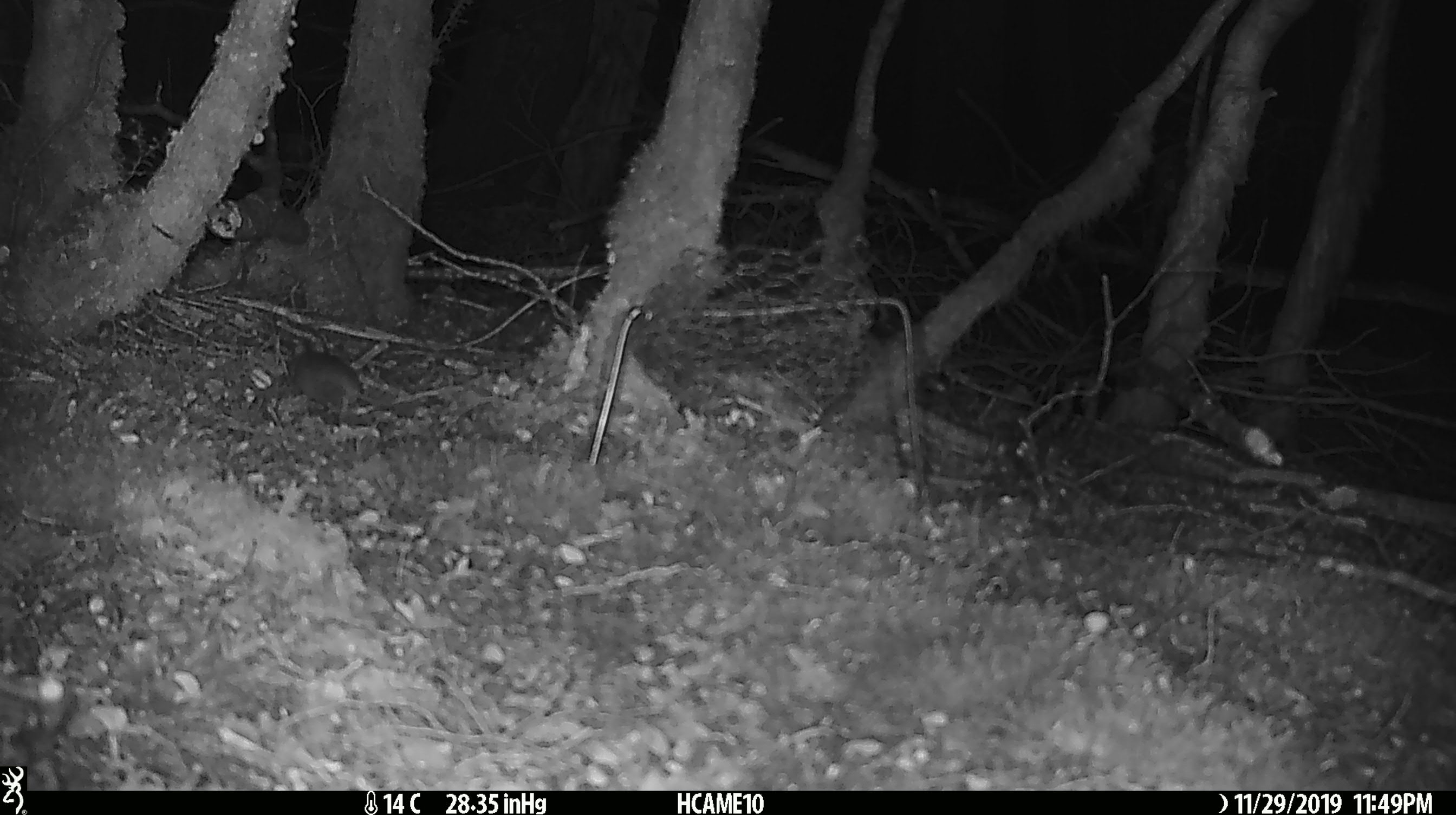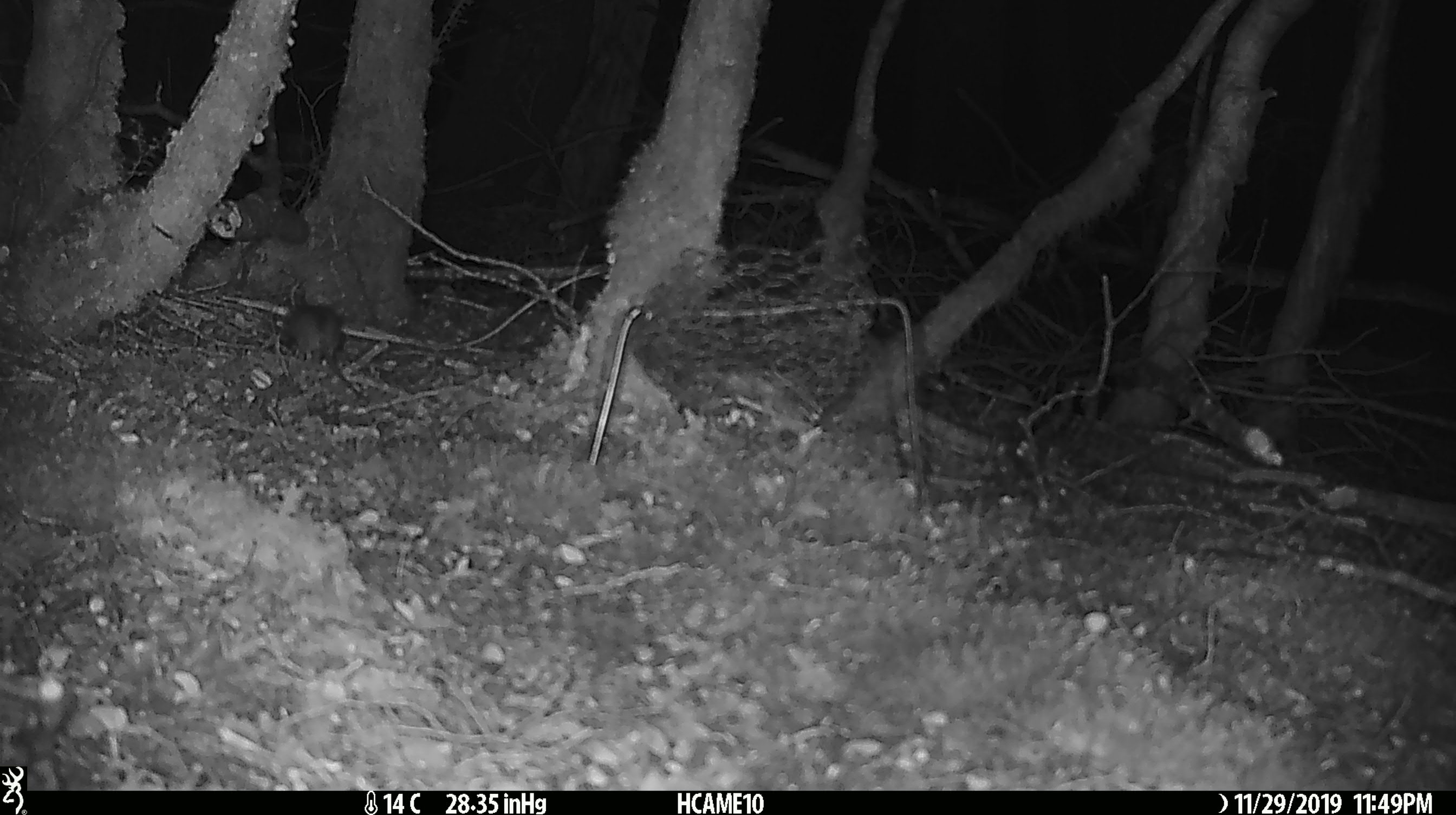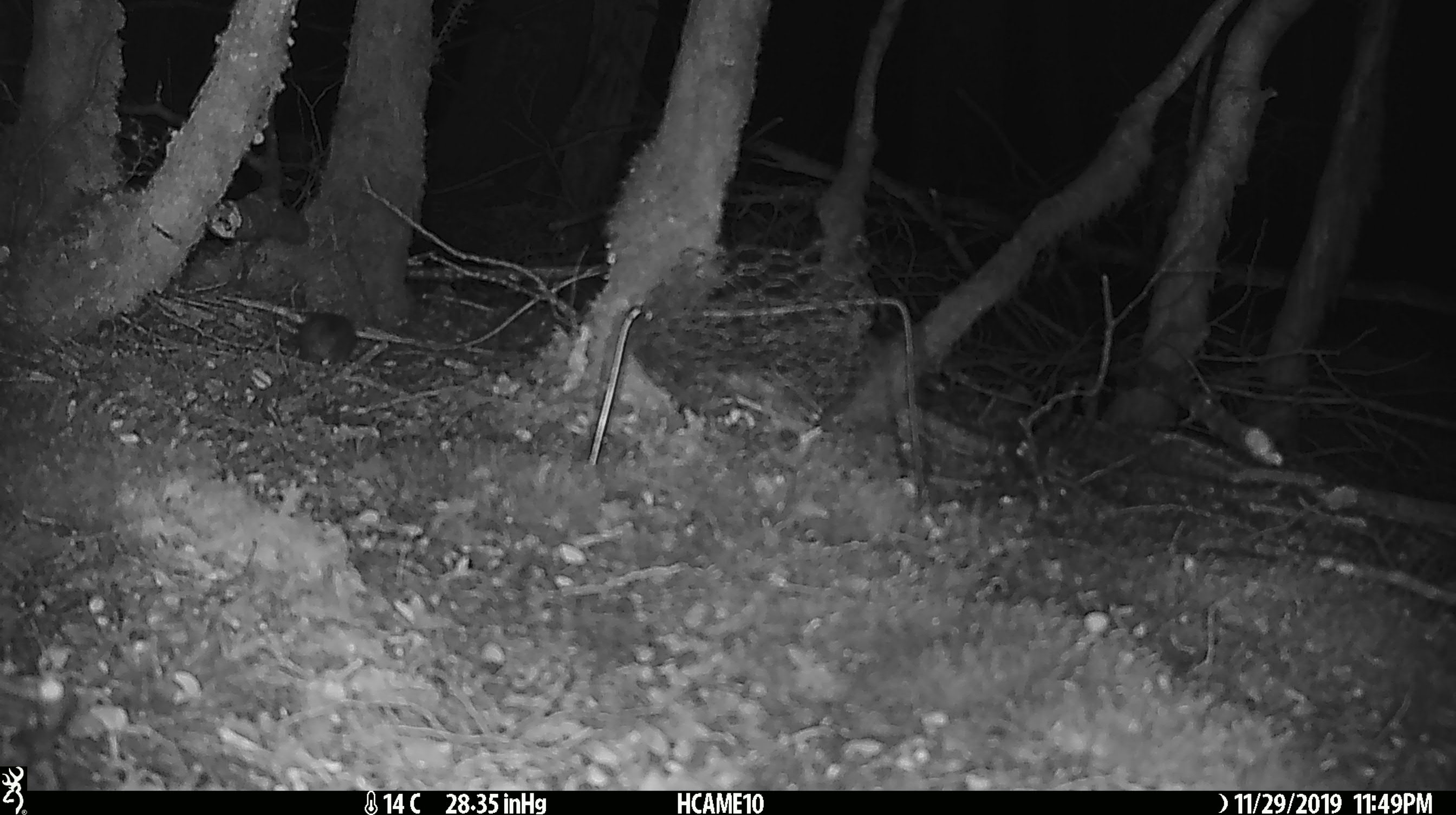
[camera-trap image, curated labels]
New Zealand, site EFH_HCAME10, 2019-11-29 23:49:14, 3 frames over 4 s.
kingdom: Animalia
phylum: Chordata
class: Mammalia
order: Rodentia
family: Muridae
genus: Mus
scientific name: Mus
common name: mouse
Mouse (Mus).